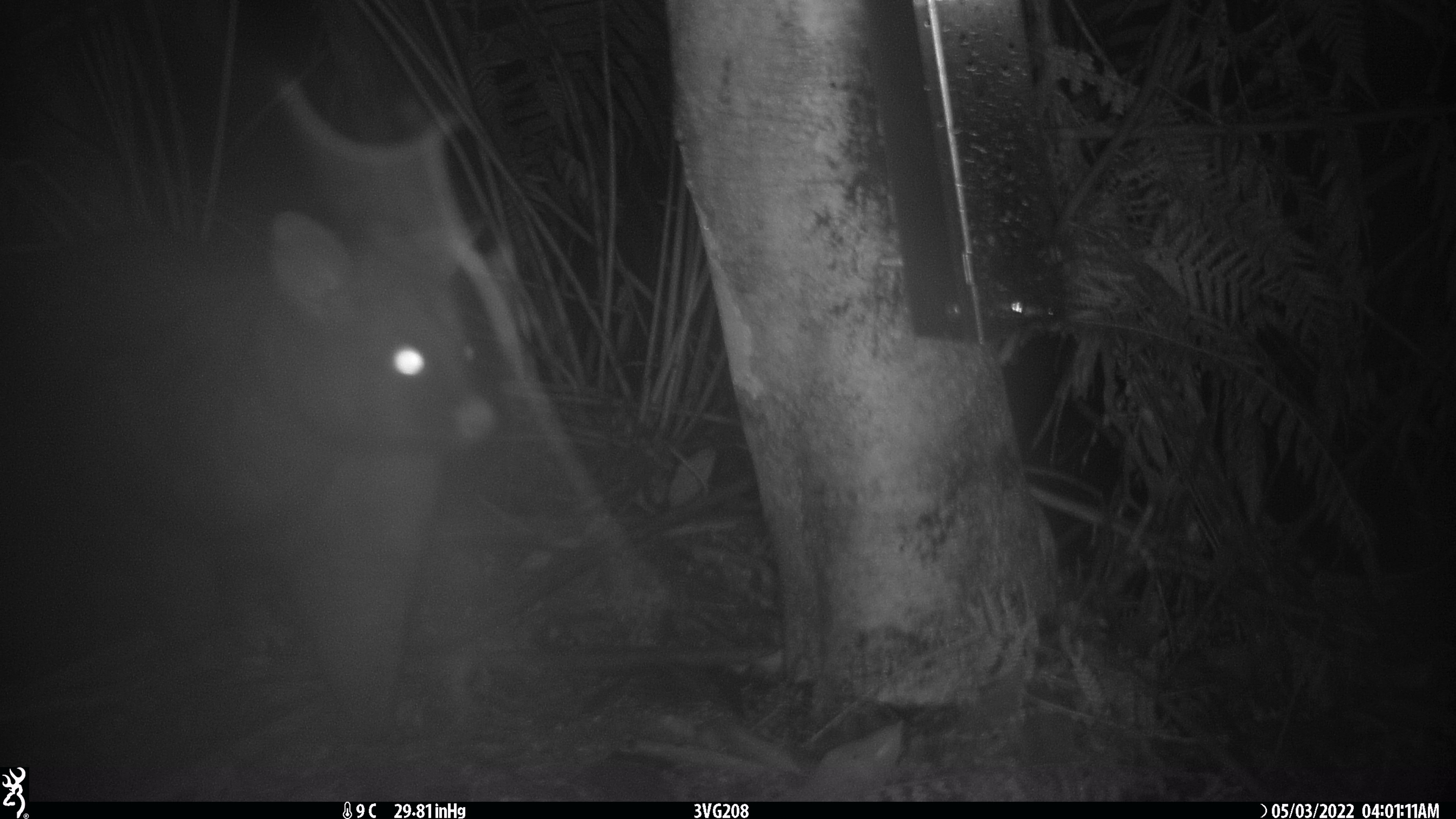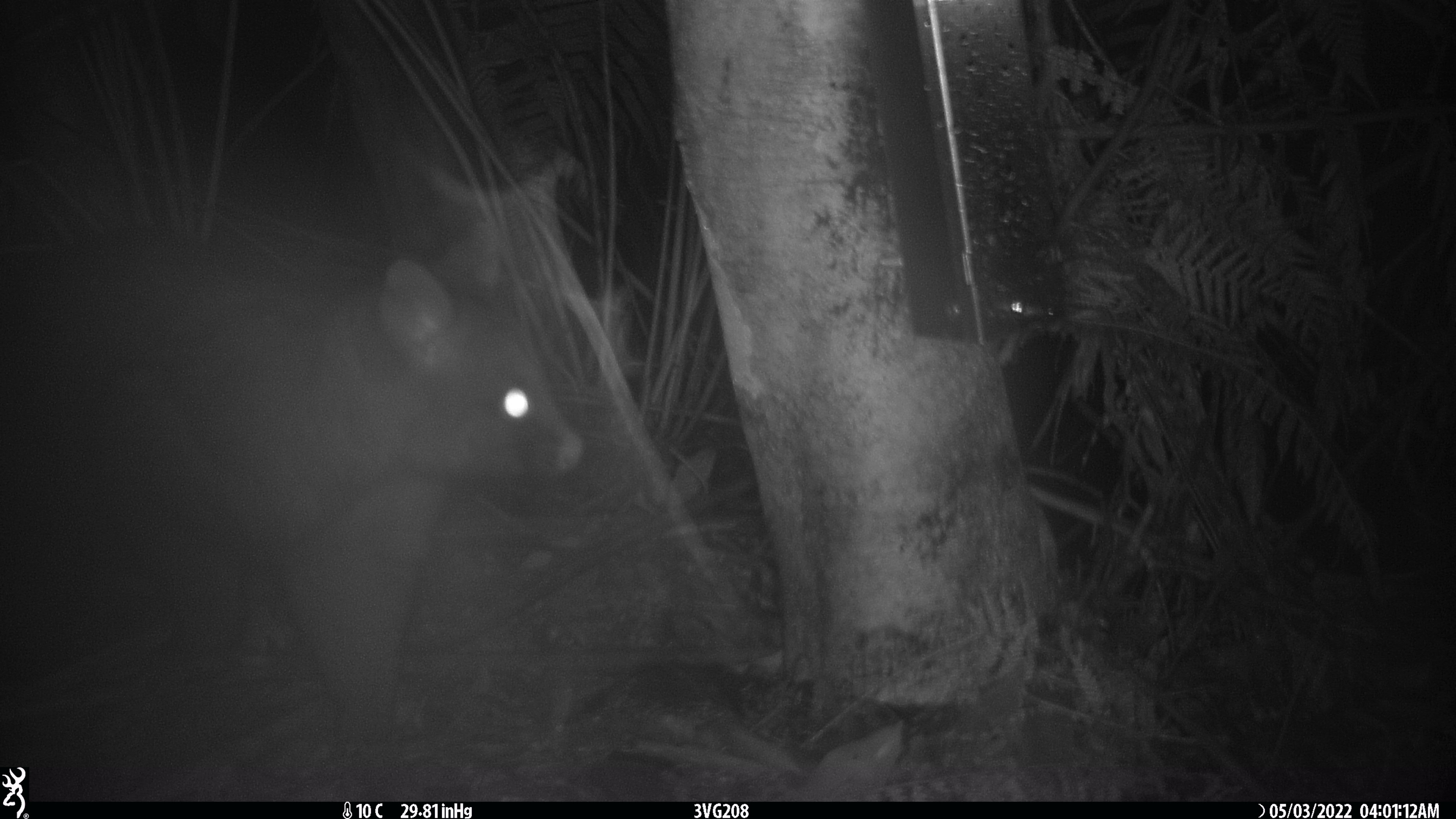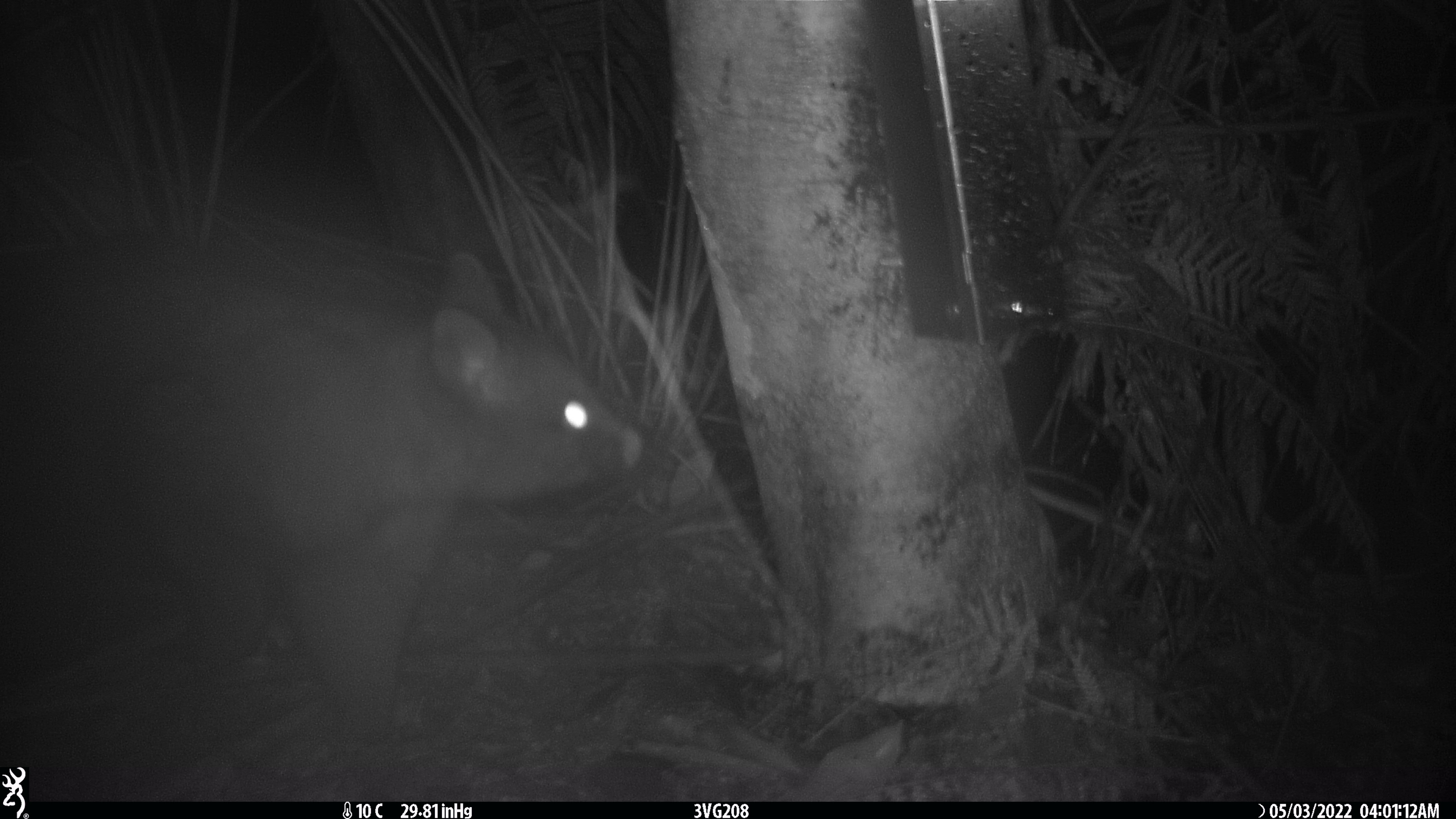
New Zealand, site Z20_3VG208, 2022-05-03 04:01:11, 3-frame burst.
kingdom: Animalia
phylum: Chordata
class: Mammalia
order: Diprotodontia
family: Phalangeridae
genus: Trichosurus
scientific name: Trichosurus vulpecula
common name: common brushtail possum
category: possum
Possum (common brushtail possum) (Trichosurus vulpecula).